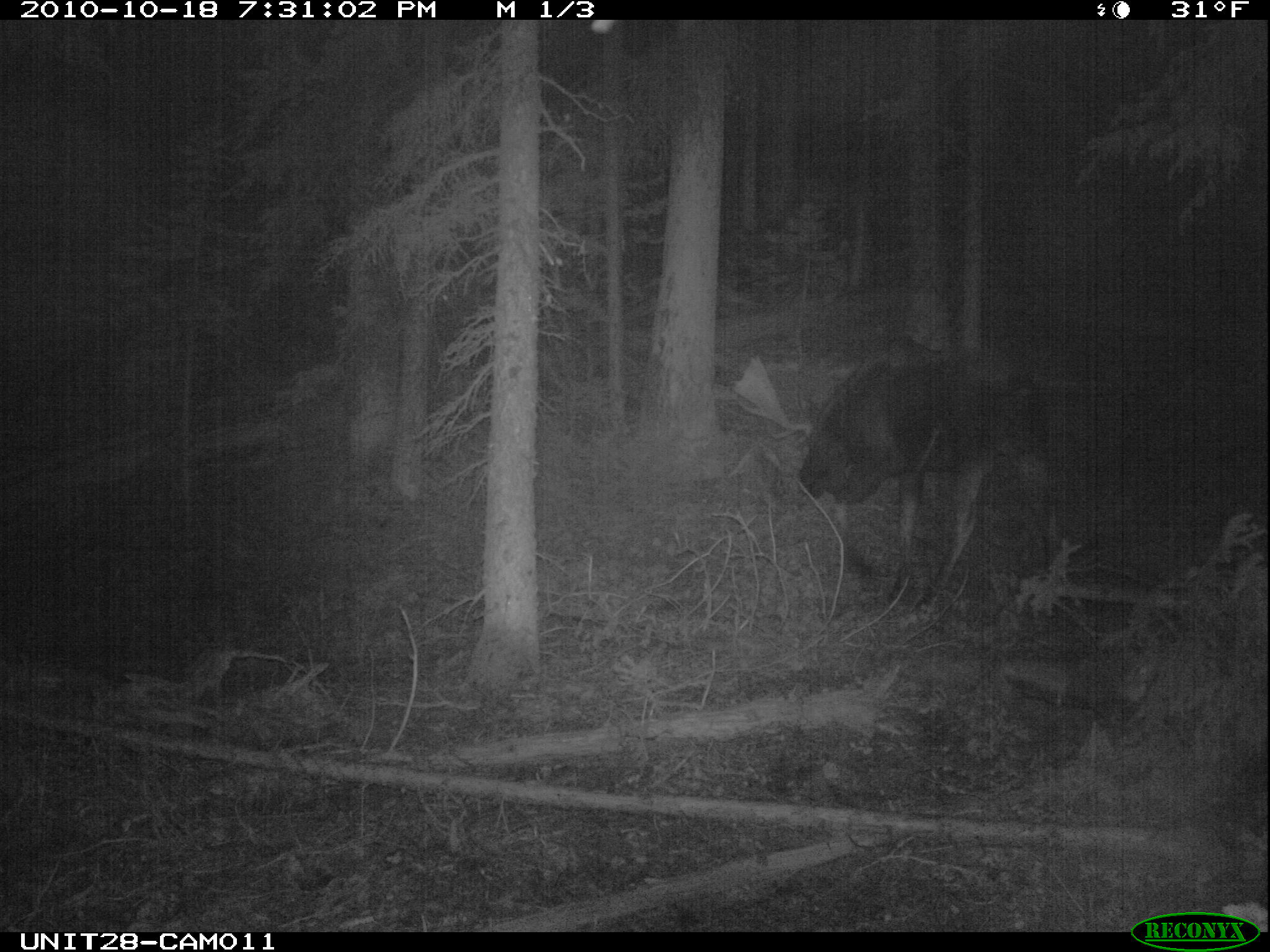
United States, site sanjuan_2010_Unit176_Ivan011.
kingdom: Animalia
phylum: Chordata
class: Mammalia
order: Artiodactyla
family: Cervidae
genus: Alces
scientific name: Alces alces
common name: moose